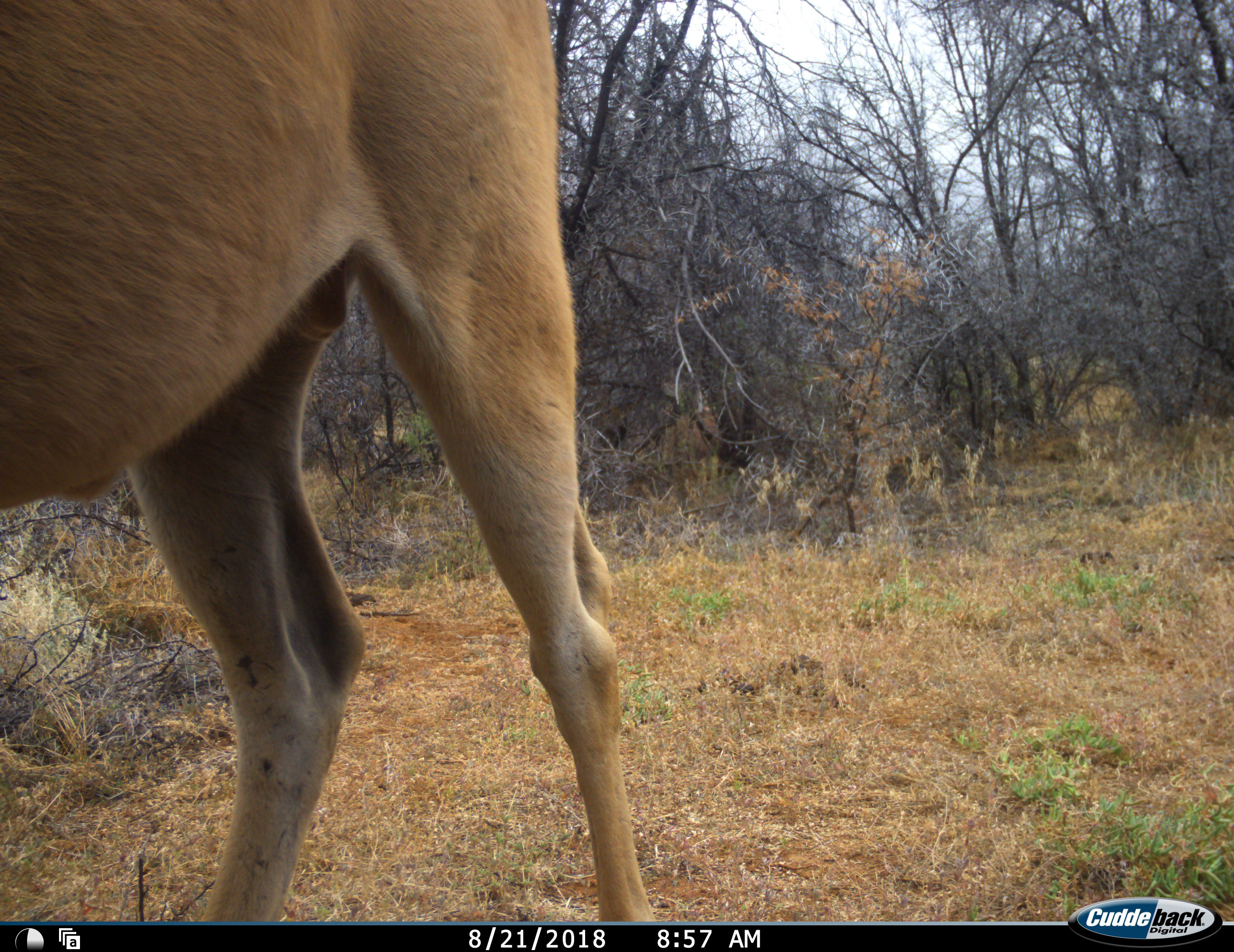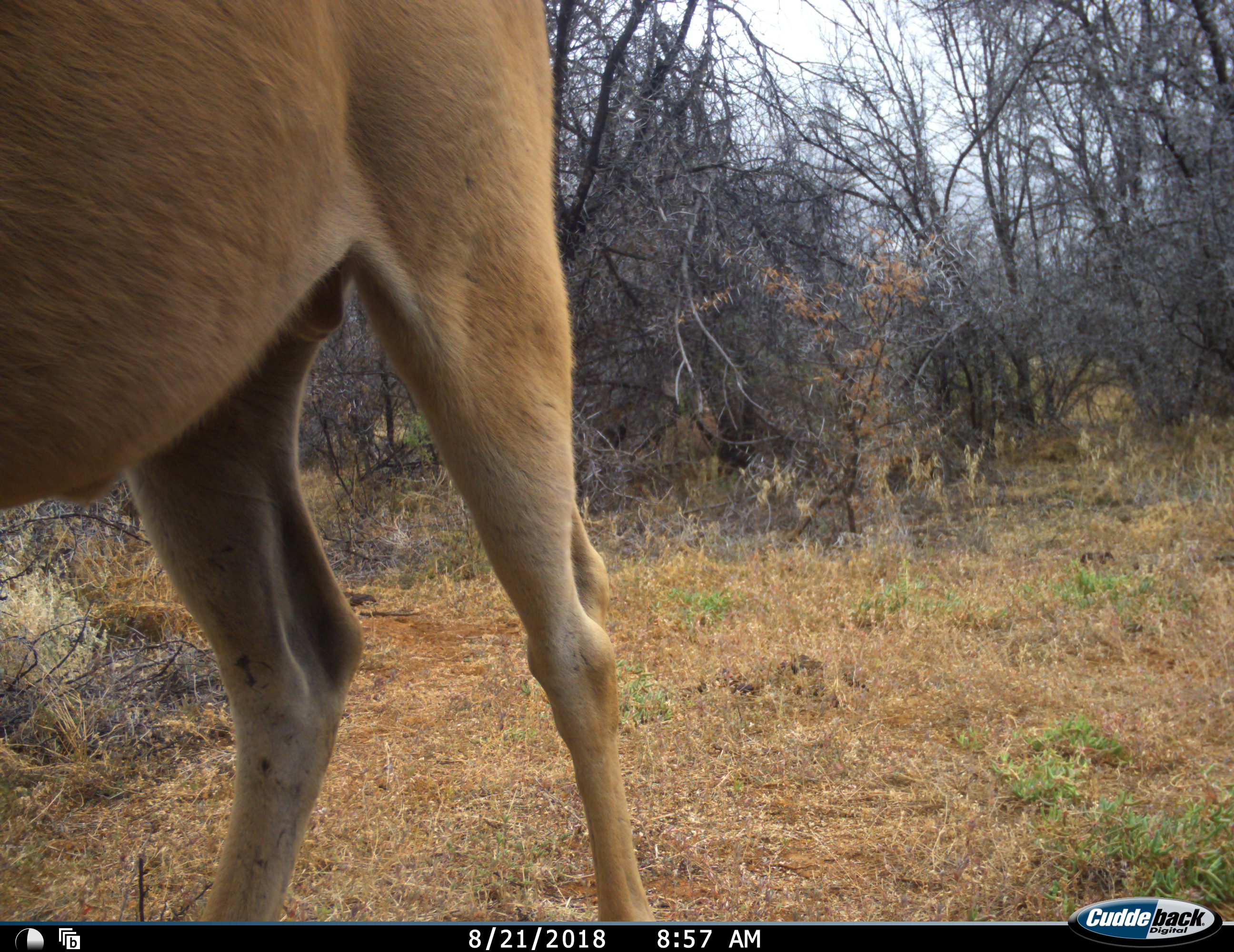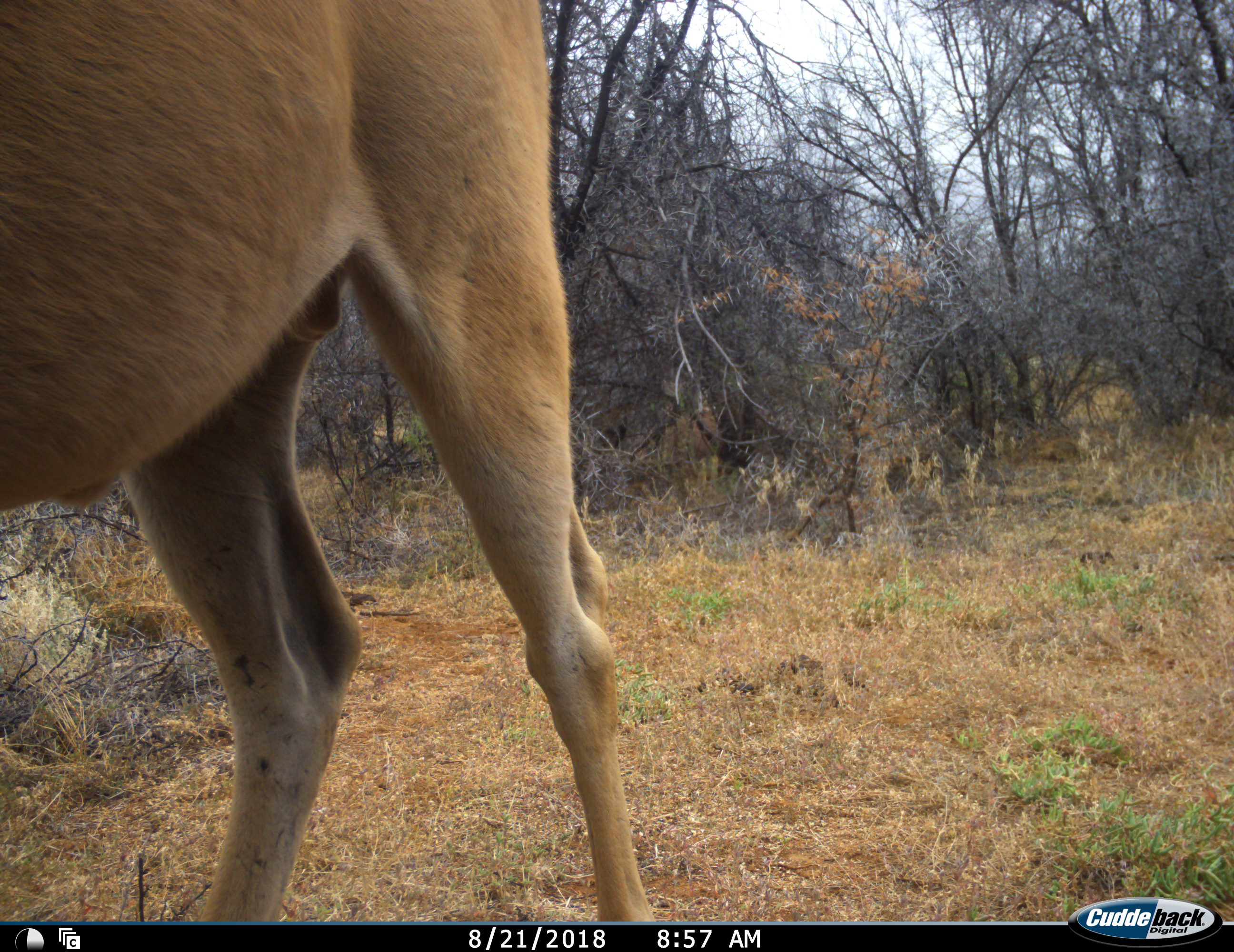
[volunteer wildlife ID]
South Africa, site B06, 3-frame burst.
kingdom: Animalia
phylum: Chordata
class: Mammalia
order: Artiodactyla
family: Bovidae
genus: Tragelaphus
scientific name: Tragelaphus oryx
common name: eland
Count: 1.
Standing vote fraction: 86%.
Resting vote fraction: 0%.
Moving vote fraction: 14%.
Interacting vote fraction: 0%.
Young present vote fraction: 0%.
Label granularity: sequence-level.